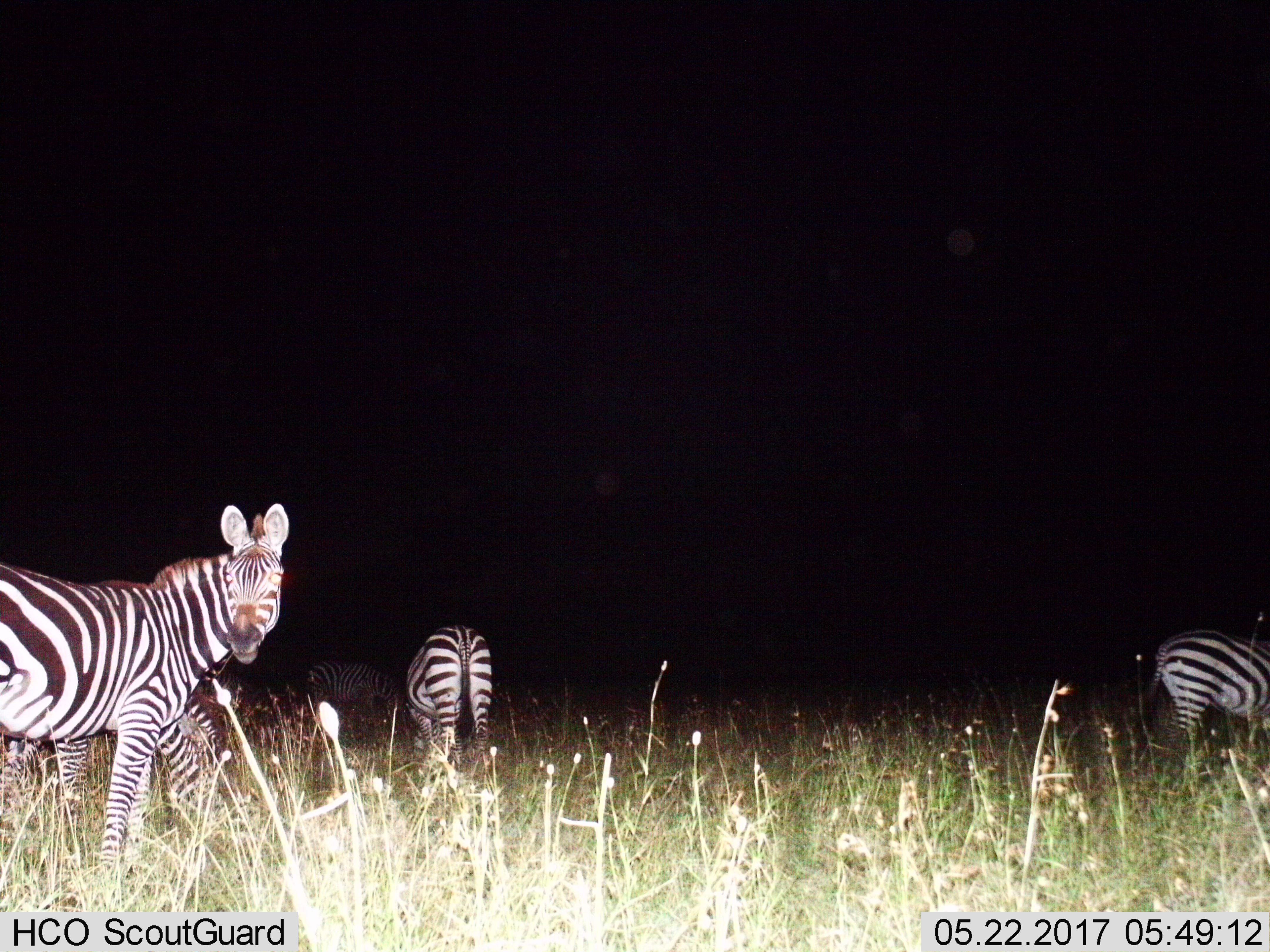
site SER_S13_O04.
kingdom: Animalia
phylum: Chordata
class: Mammalia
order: Perissodactyla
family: Equidae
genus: Equus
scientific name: Equus quagga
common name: plains zebra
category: zebraplains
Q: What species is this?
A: Zebraplains (plains zebra) (Equus quagga).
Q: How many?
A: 5.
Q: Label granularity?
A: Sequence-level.